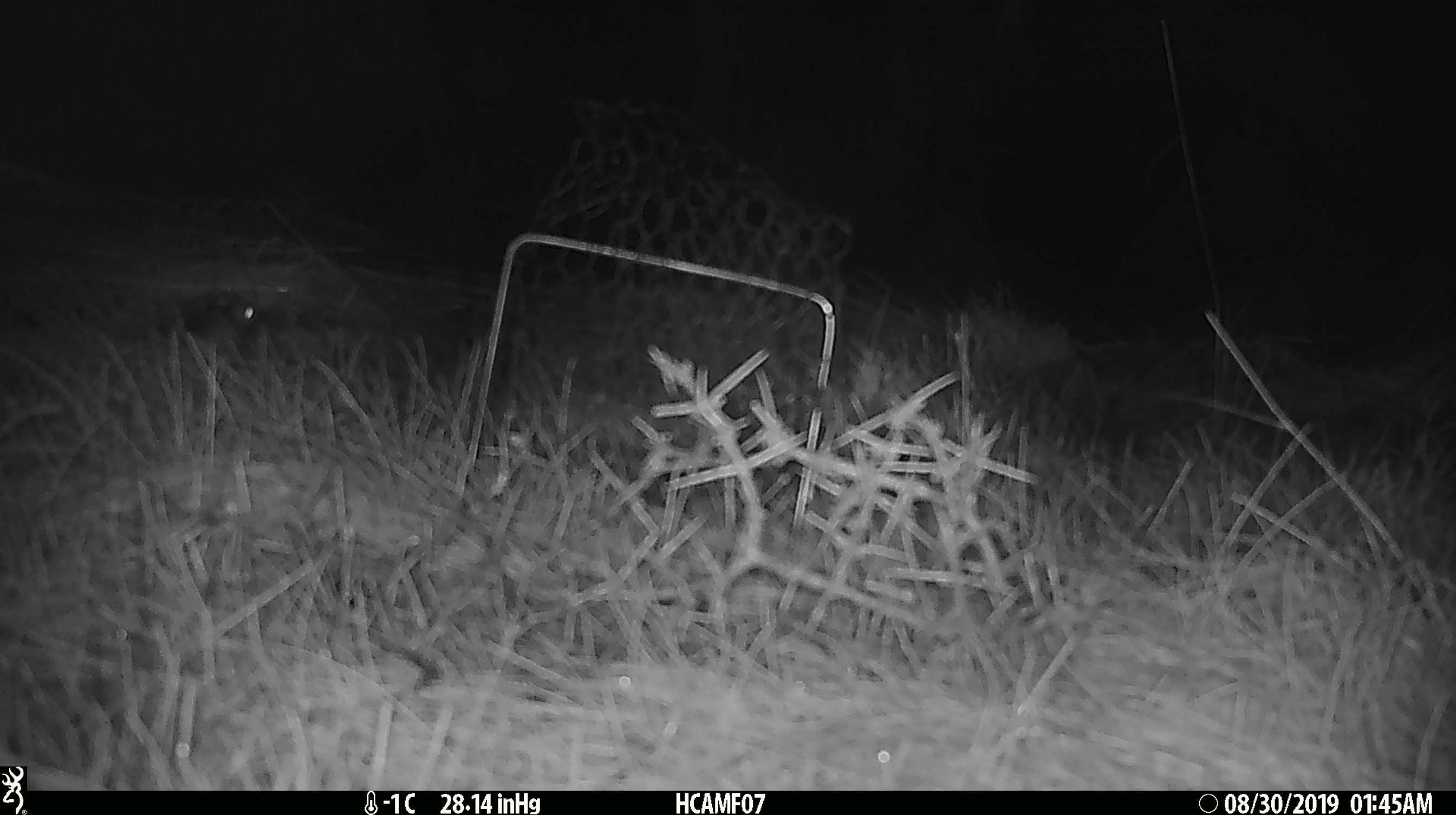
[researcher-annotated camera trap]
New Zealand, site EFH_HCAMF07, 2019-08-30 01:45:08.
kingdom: Animalia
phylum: Chordata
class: Mammalia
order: Rodentia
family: Muridae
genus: Mus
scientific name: Mus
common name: mouse